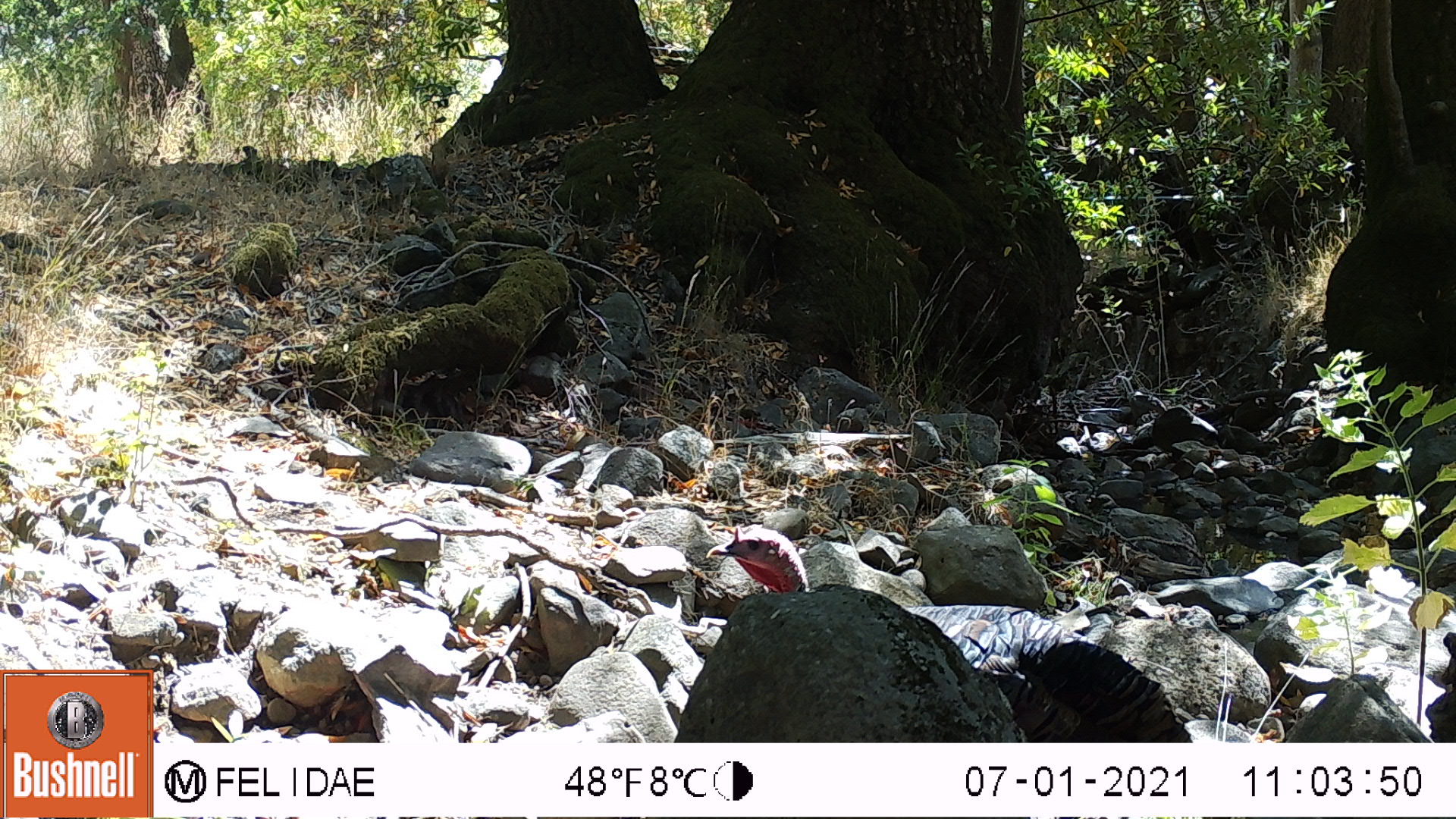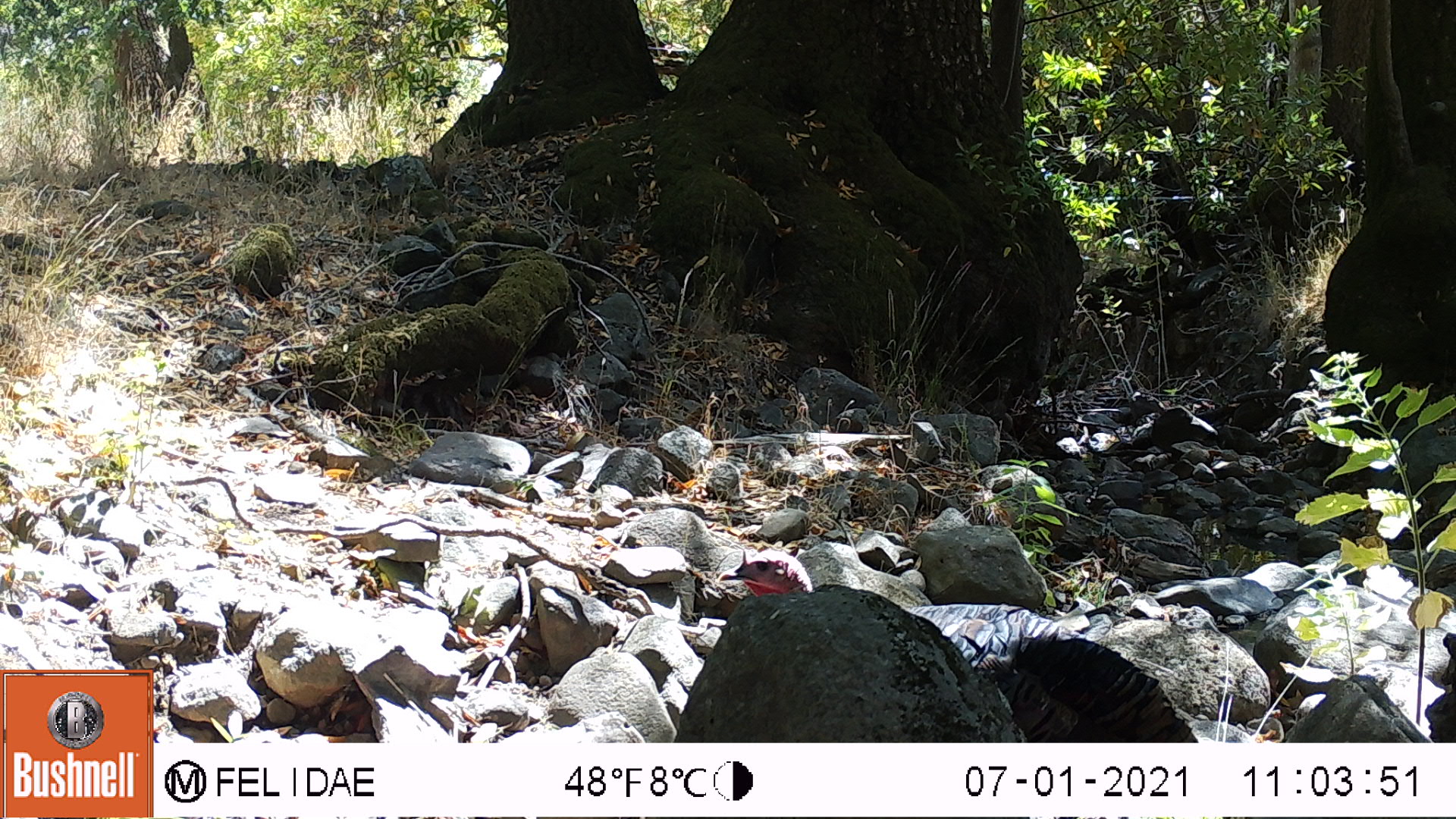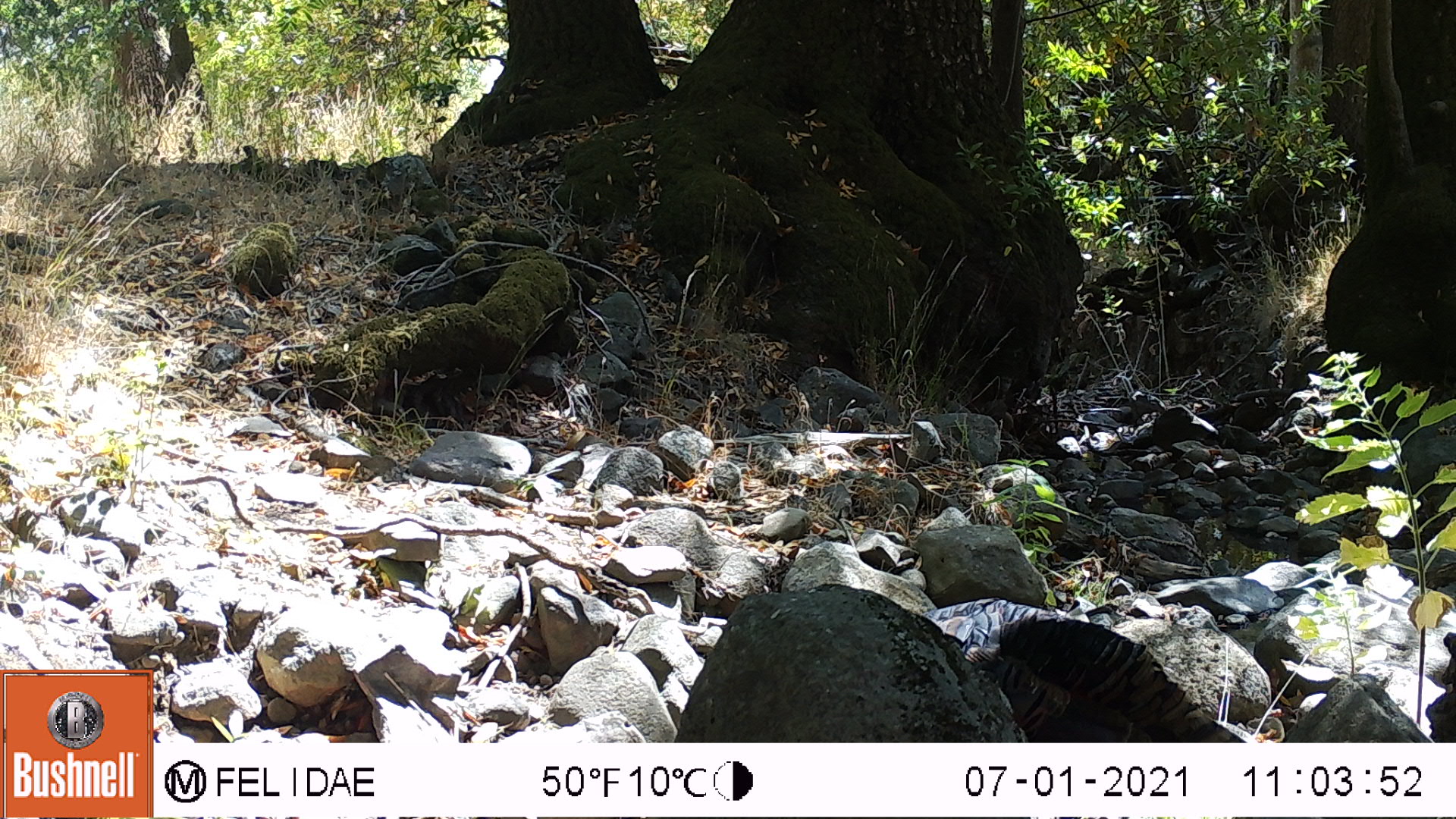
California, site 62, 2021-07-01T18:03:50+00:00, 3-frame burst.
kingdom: Animalia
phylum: Chordata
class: Aves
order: Galliformes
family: Phasianidae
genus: Meleagris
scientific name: Meleagris gallopavo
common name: turkey